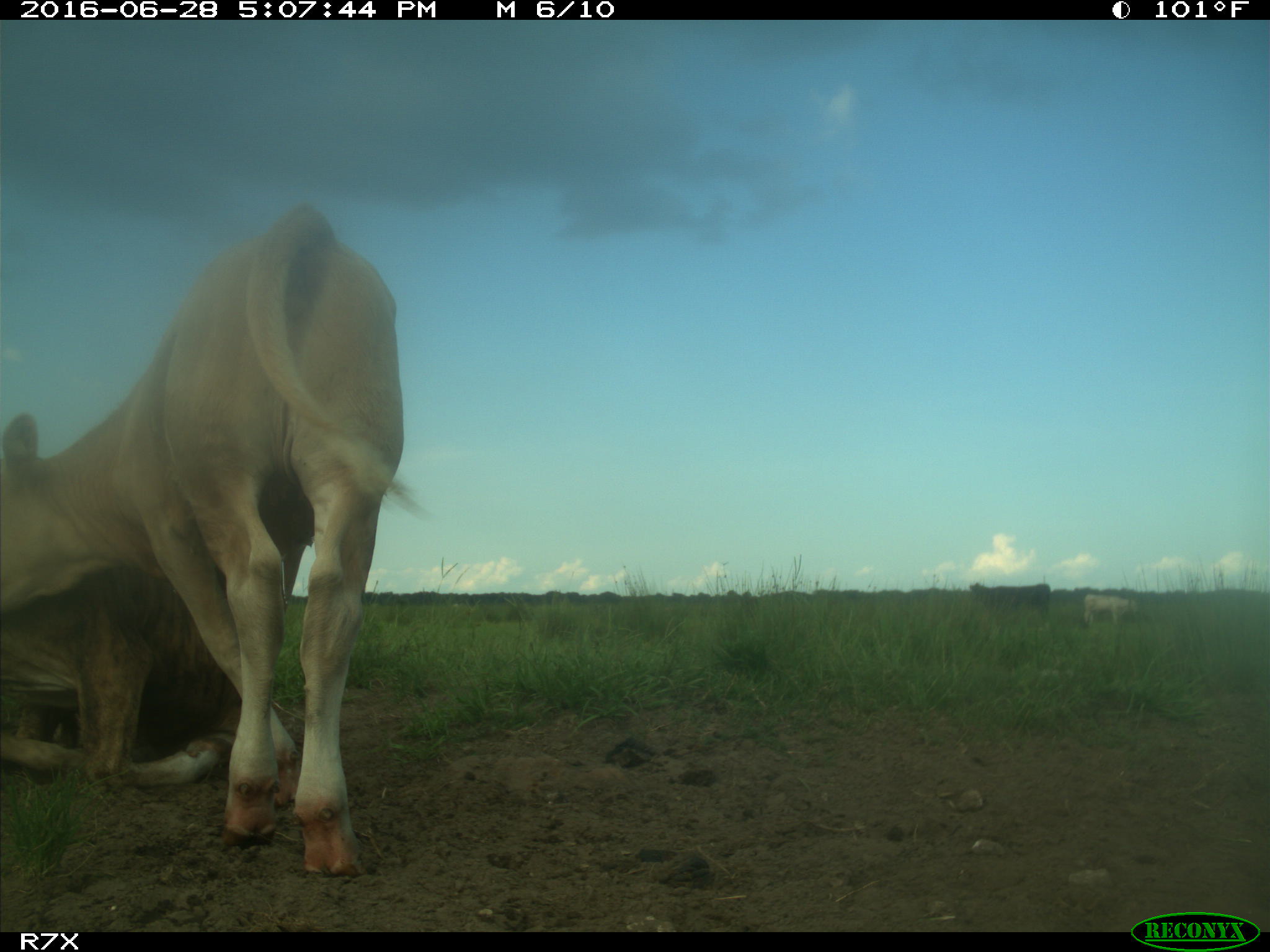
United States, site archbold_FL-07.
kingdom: Animalia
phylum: Chordata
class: Mammalia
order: Artiodactyla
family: Bovidae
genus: Bos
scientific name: Bos taurus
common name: domestic cow